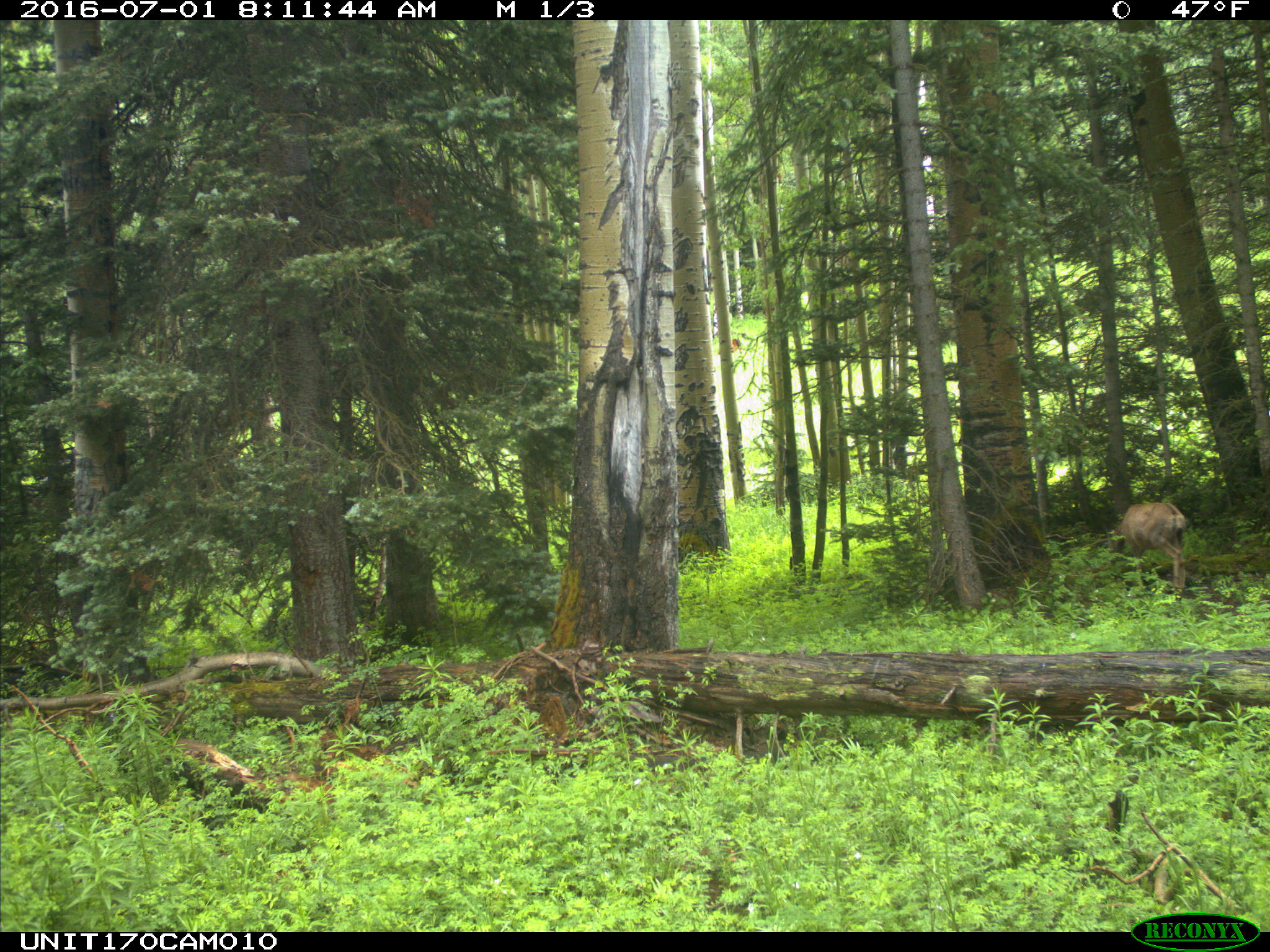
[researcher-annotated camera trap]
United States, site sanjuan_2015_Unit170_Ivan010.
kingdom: Animalia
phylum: Chordata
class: Mammalia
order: Artiodactyla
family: Cervidae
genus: Odocoileus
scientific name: Odocoileus hemionus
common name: mule deer